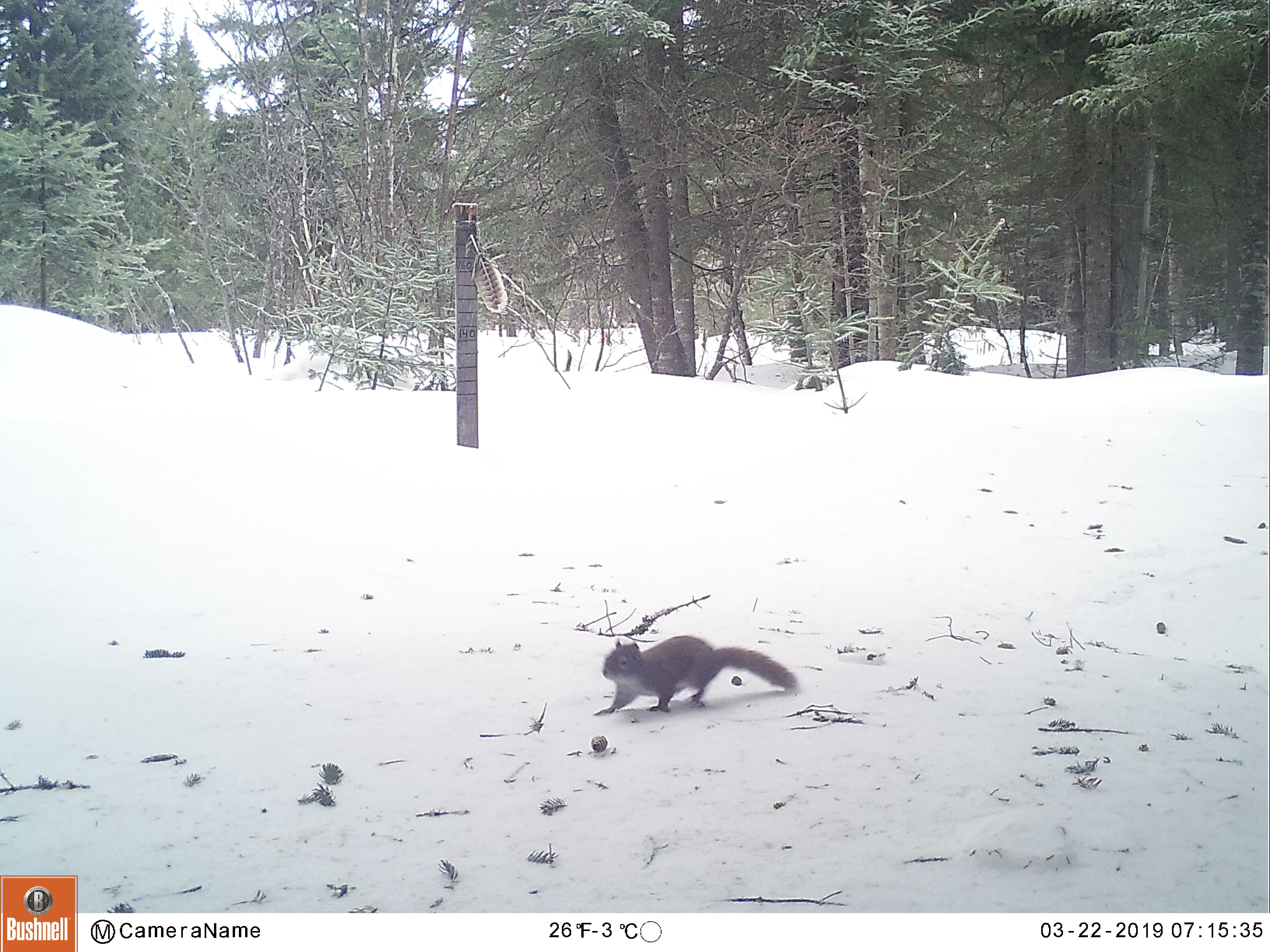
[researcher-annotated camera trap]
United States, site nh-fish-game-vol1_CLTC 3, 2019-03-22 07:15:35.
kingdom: Animalia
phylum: Chordata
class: Mammalia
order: Rodentia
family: Sciuridae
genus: Tamiasciurus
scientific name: Tamiasciurus hudsonicus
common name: red squirrel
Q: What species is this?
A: Red squirrel (Tamiasciurus hudsonicus).